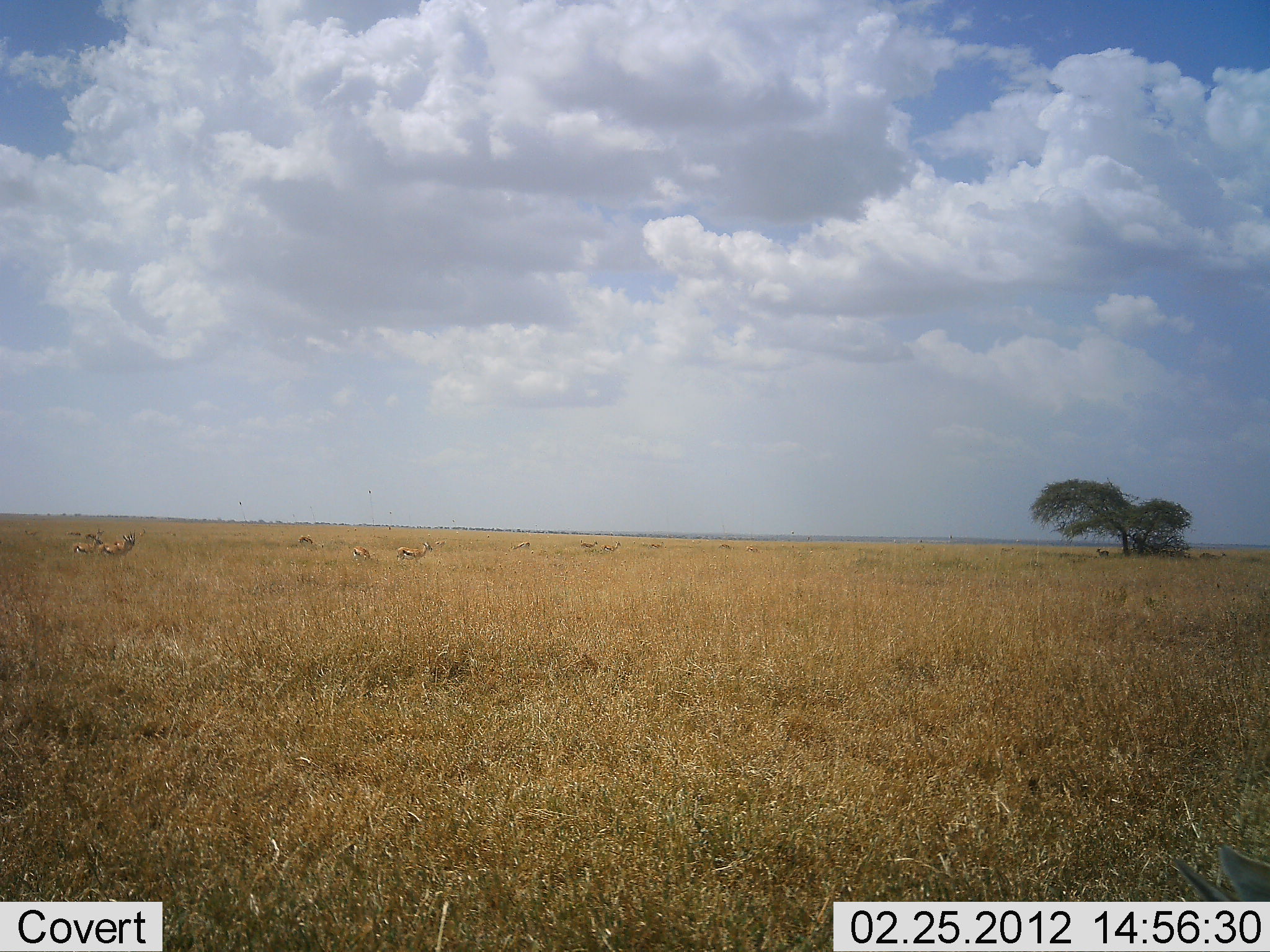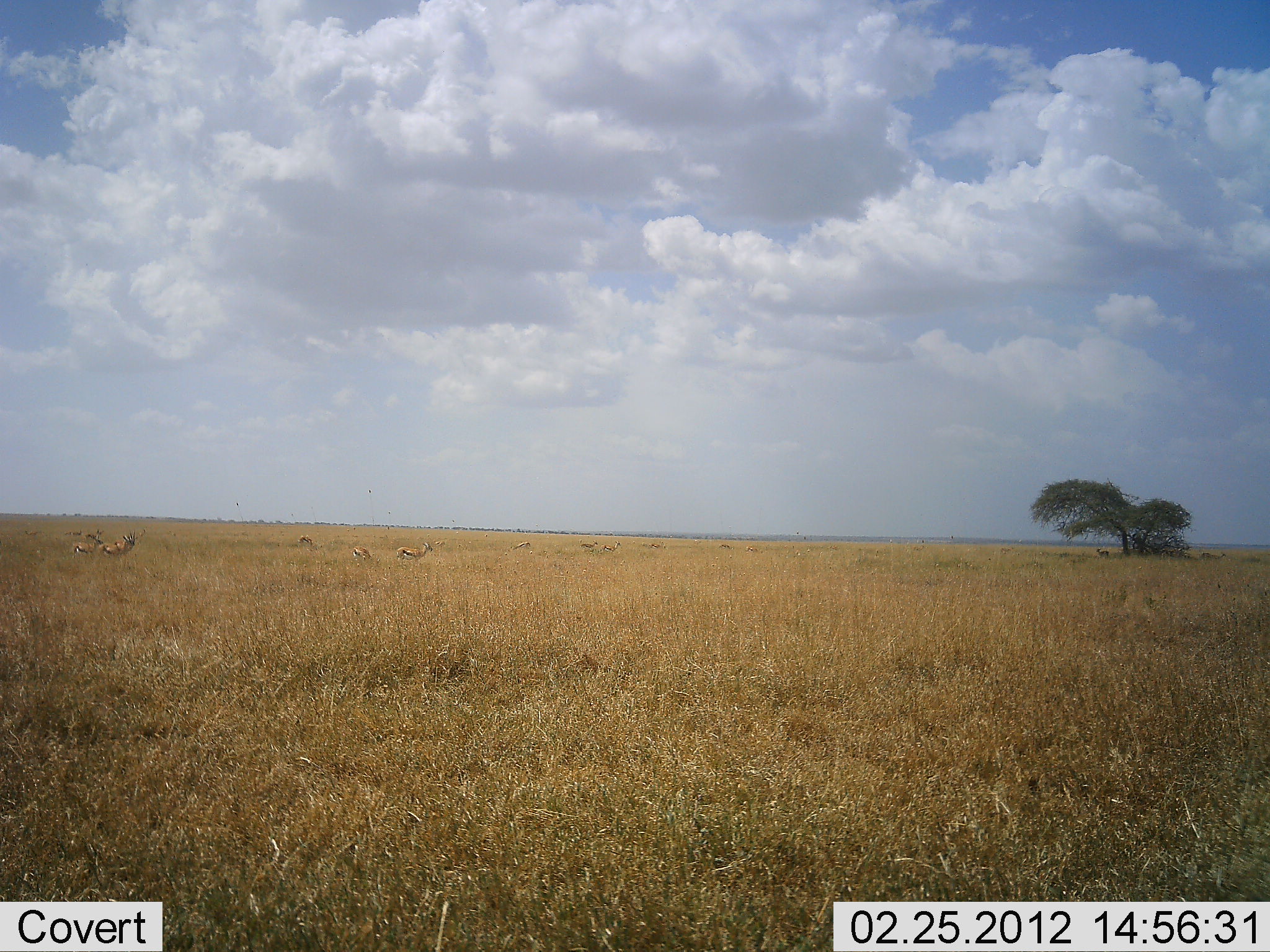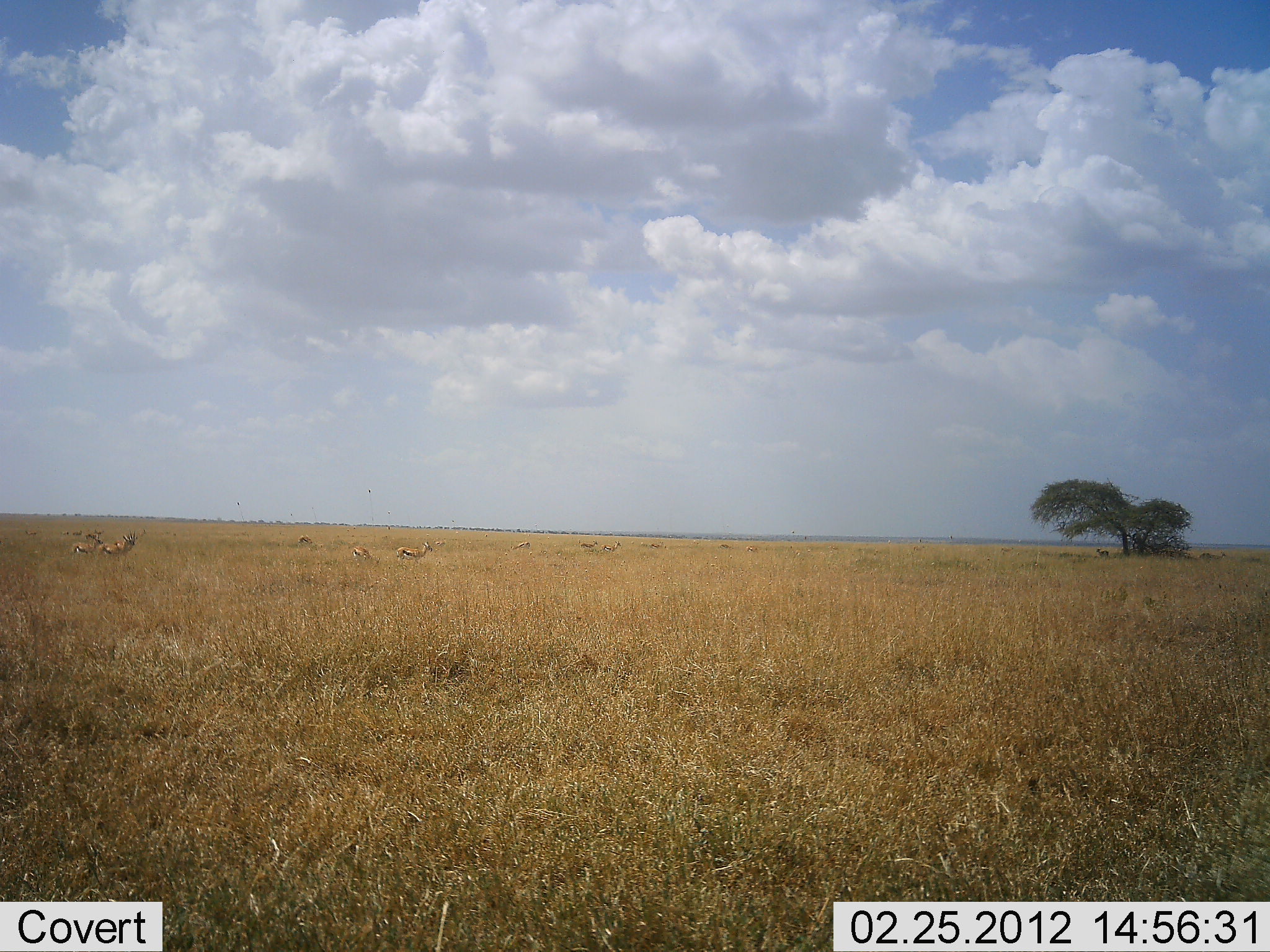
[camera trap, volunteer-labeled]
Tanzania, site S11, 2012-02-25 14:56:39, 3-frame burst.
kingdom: Animalia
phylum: Chordata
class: Mammalia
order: Artiodactyla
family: Bovidae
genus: Eudorcas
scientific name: Eudorcas thomsonii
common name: thomson's gazelle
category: gazellethomsons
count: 10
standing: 88%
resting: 6%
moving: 12%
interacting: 0%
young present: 0%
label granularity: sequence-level